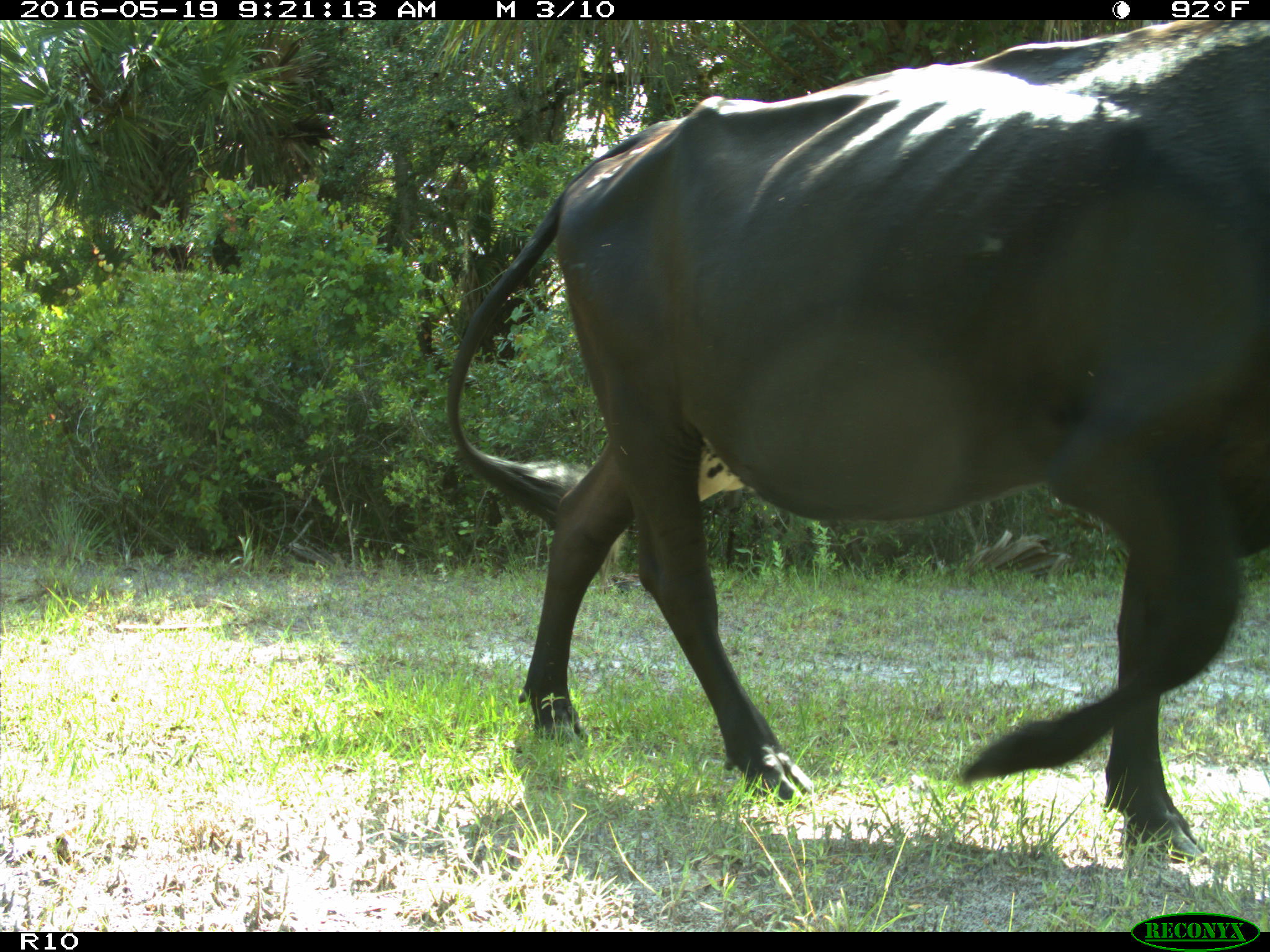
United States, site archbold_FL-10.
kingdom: Animalia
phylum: Chordata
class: Mammalia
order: Artiodactyla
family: Bovidae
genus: Bos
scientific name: Bos taurus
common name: domestic cow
Bos taurus (domestic cow).